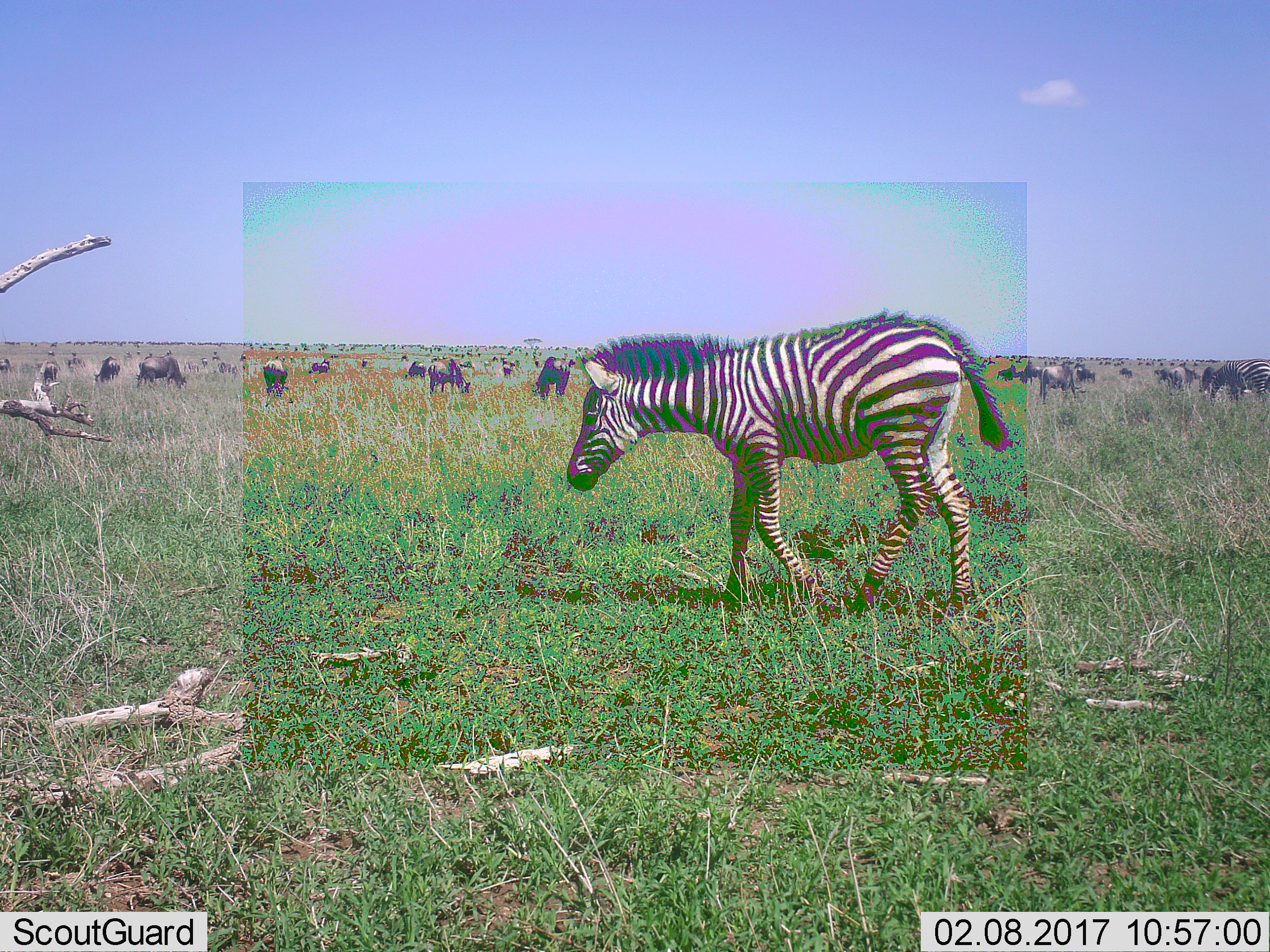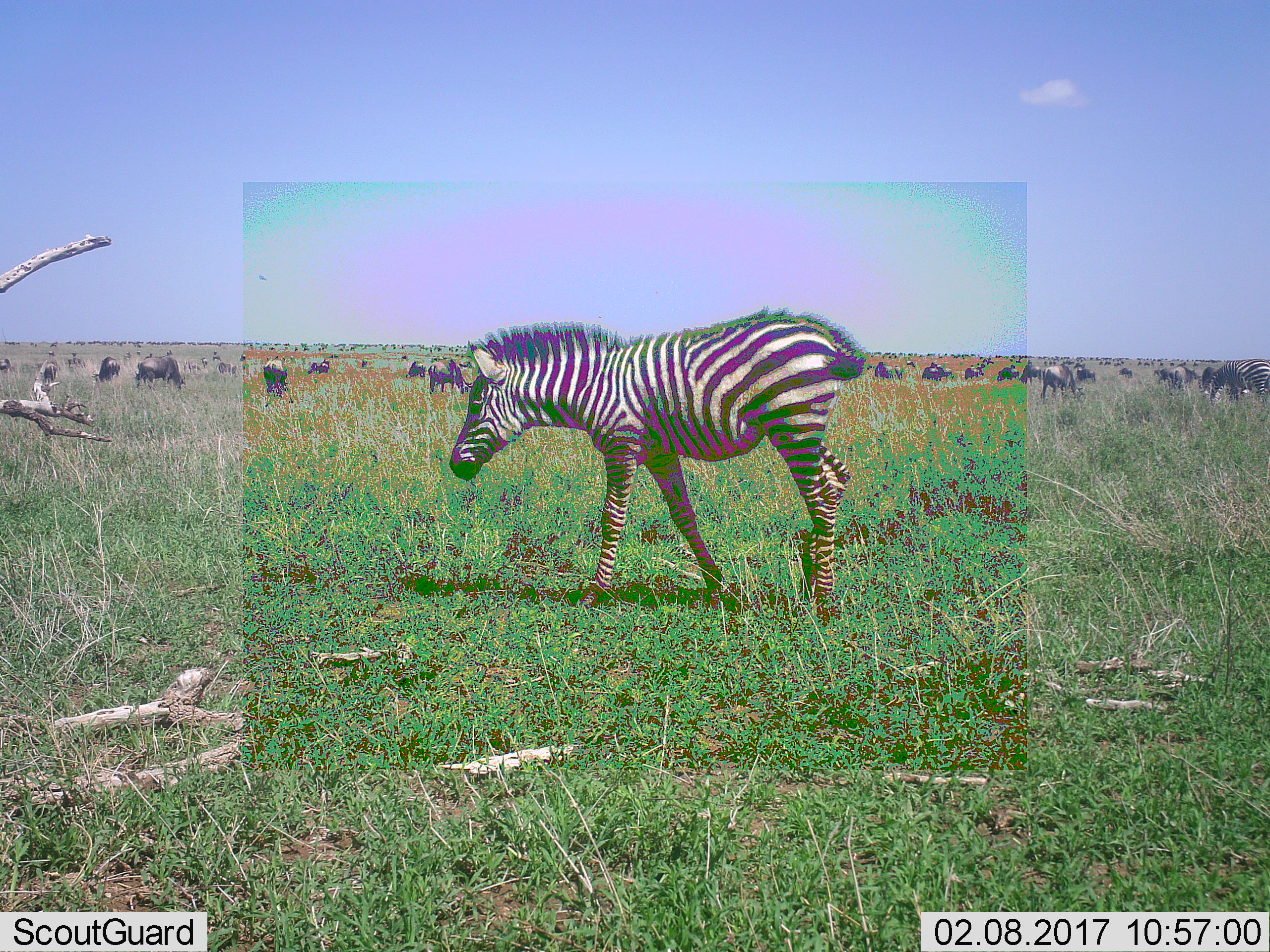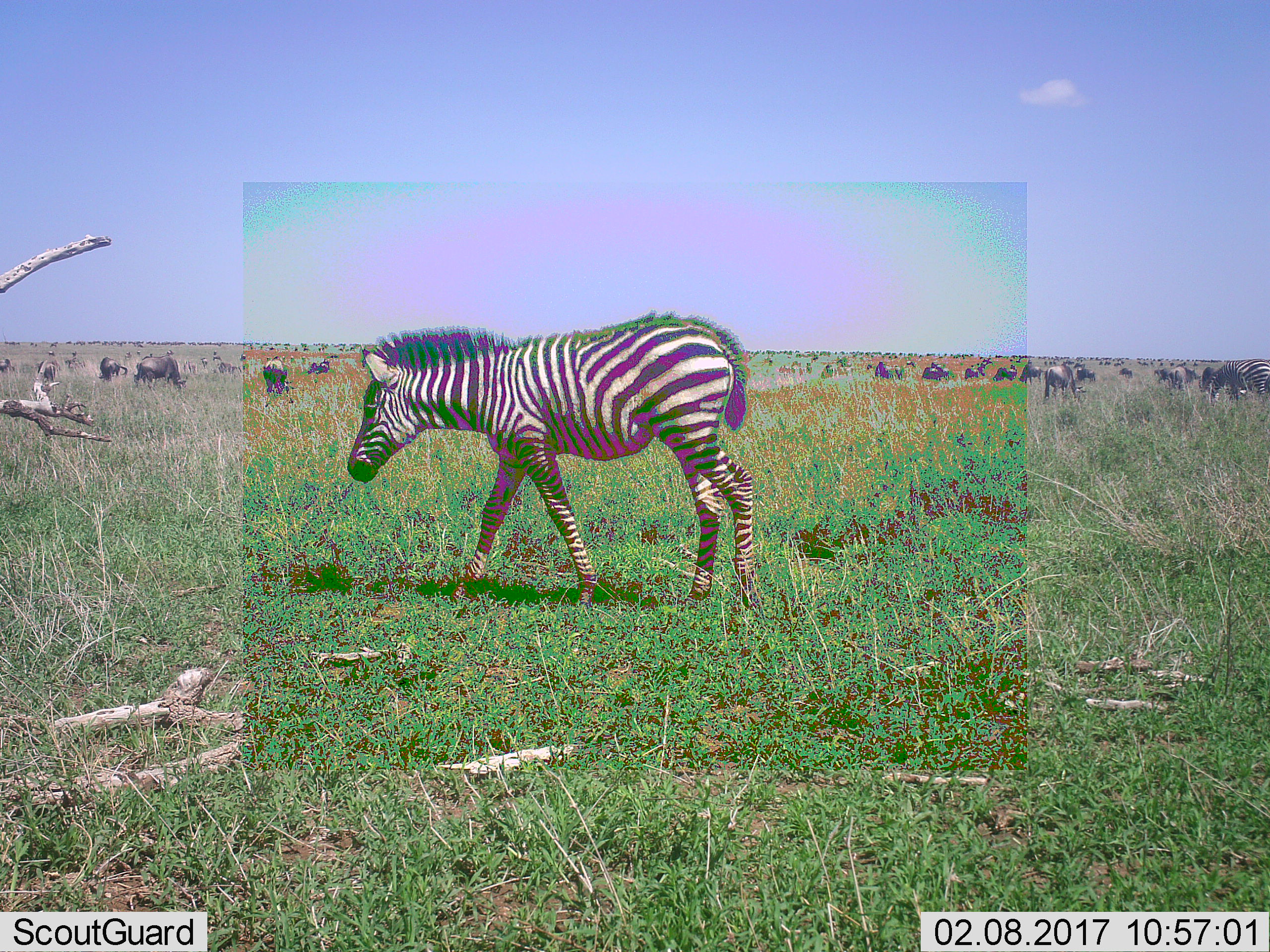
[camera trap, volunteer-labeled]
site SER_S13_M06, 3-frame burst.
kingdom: Animalia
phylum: Chordata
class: Mammalia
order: Artiodactyla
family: Bovidae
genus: Connochaetes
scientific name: Connochaetes taurinus taurinus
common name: blue wildebeest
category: wildebeestblue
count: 11-50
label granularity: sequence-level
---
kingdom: Animalia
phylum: Chordata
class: Mammalia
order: Perissodactyla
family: Equidae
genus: Equus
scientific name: Equus quagga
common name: plains zebra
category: zebraplains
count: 3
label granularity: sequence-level